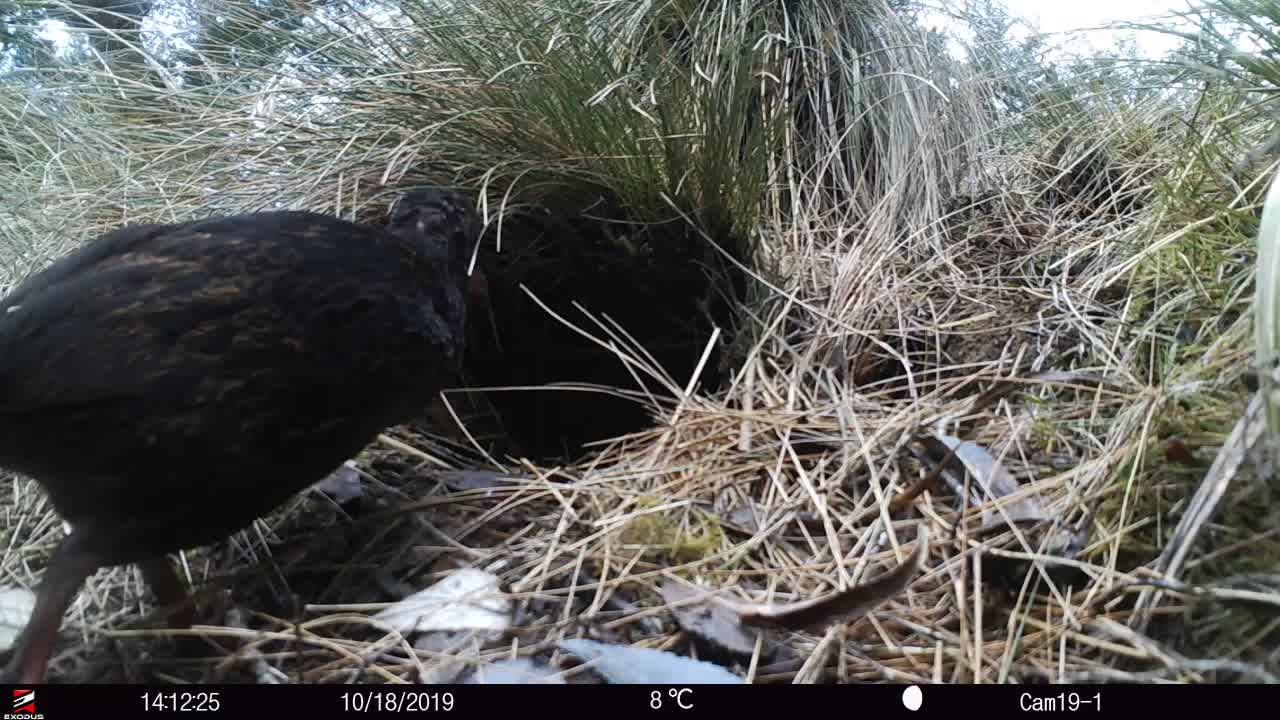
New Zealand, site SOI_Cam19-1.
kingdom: Animalia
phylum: Chordata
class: Aves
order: Gruiformes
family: Rallidae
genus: Gallirallus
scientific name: Gallirallus australis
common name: weka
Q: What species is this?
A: Weka (Gallirallus australis).